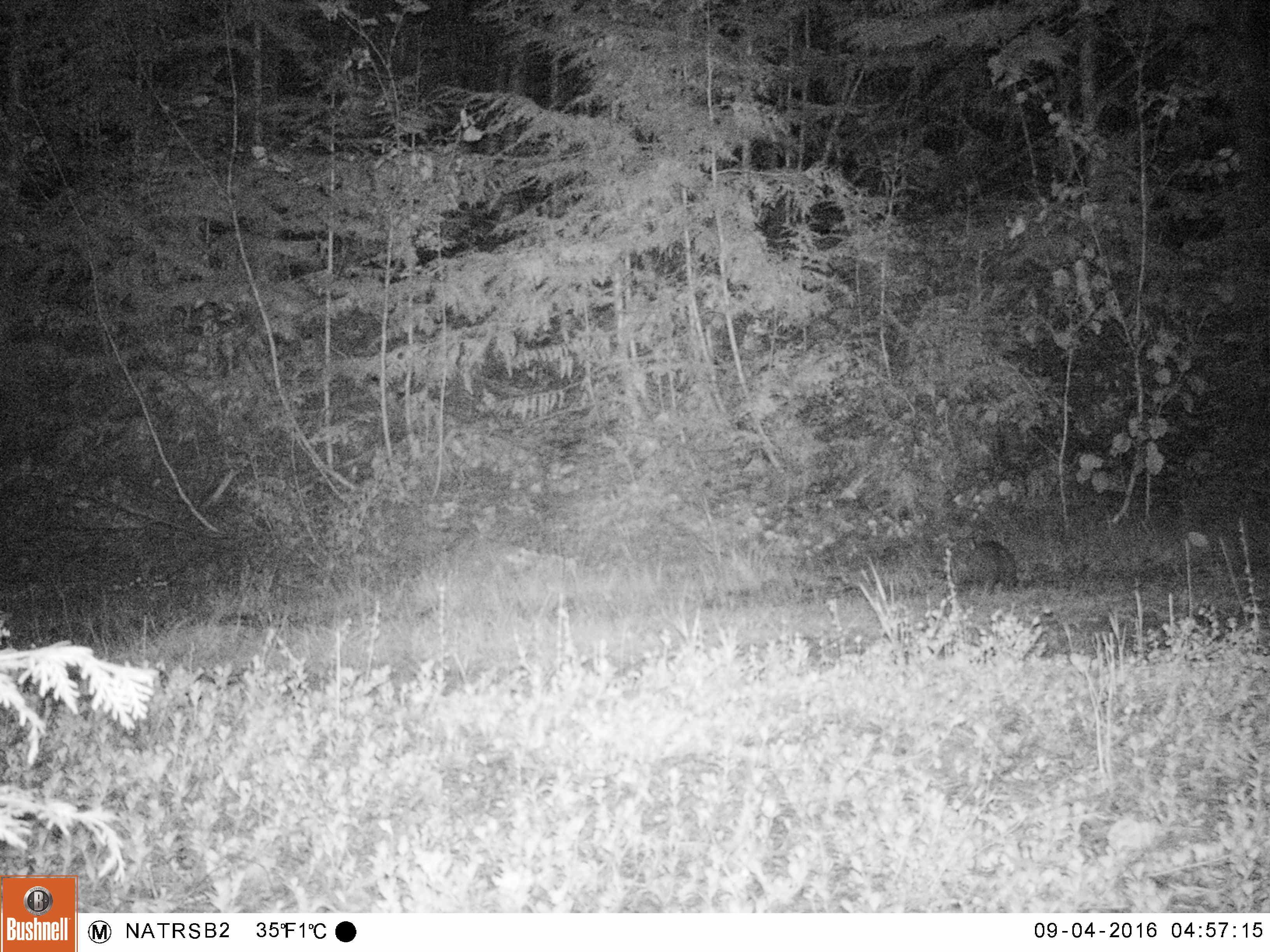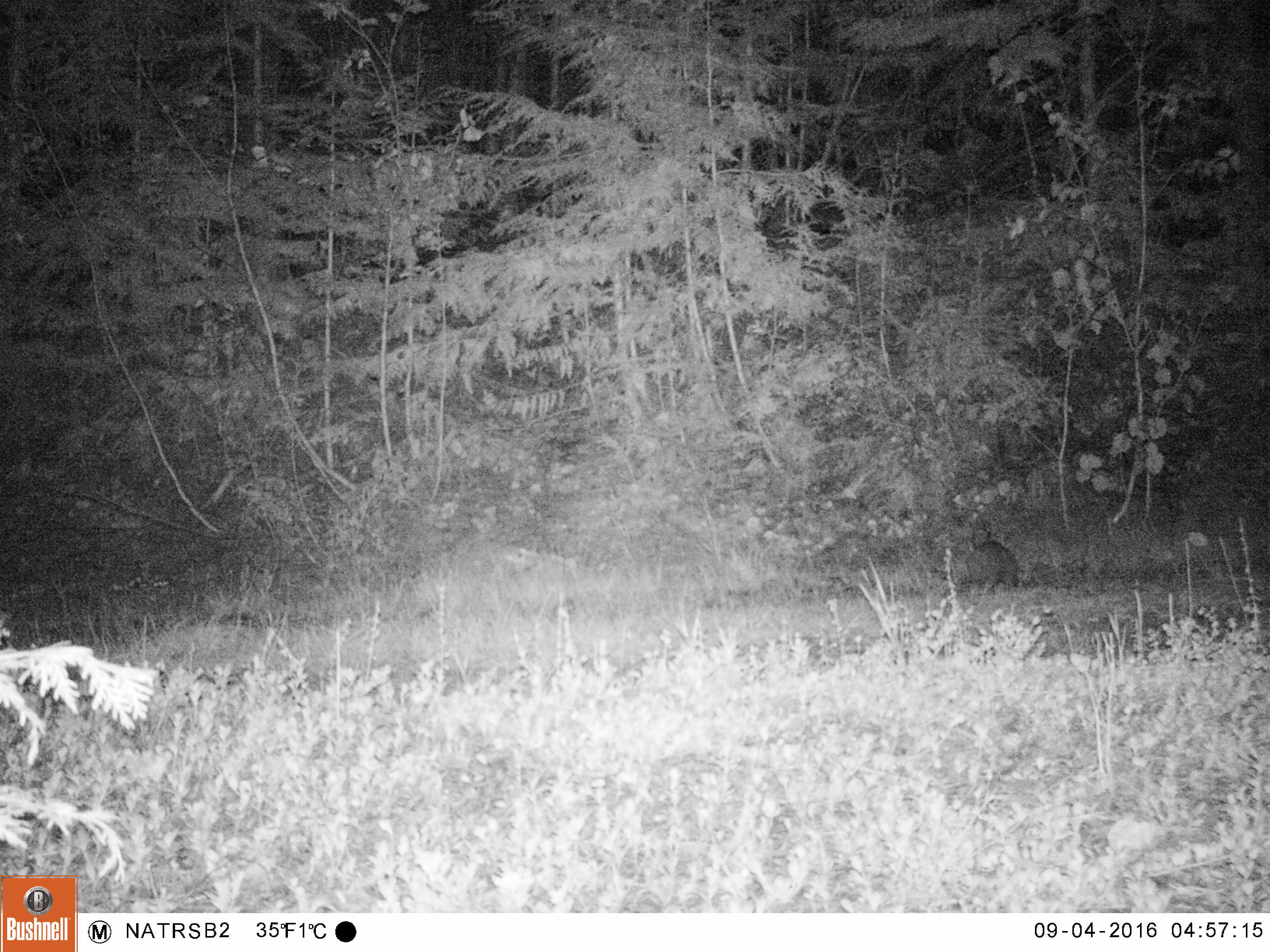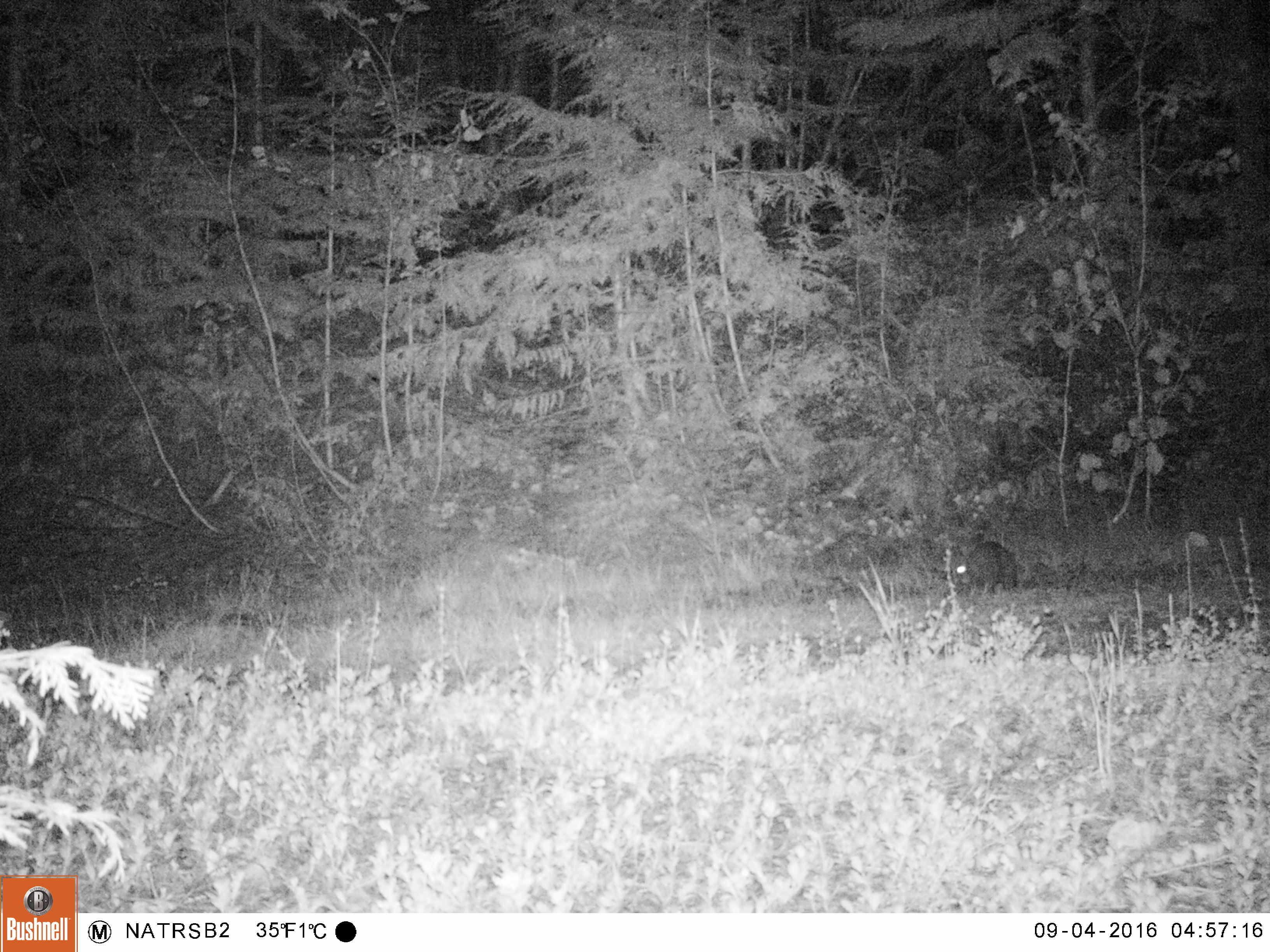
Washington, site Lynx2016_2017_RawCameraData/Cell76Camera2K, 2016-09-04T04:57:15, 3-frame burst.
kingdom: Animalia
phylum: Chordata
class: Mammalia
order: Lagomorpha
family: Leporidae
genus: Lepus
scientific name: Lepus americanus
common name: snowshoe hare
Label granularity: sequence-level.